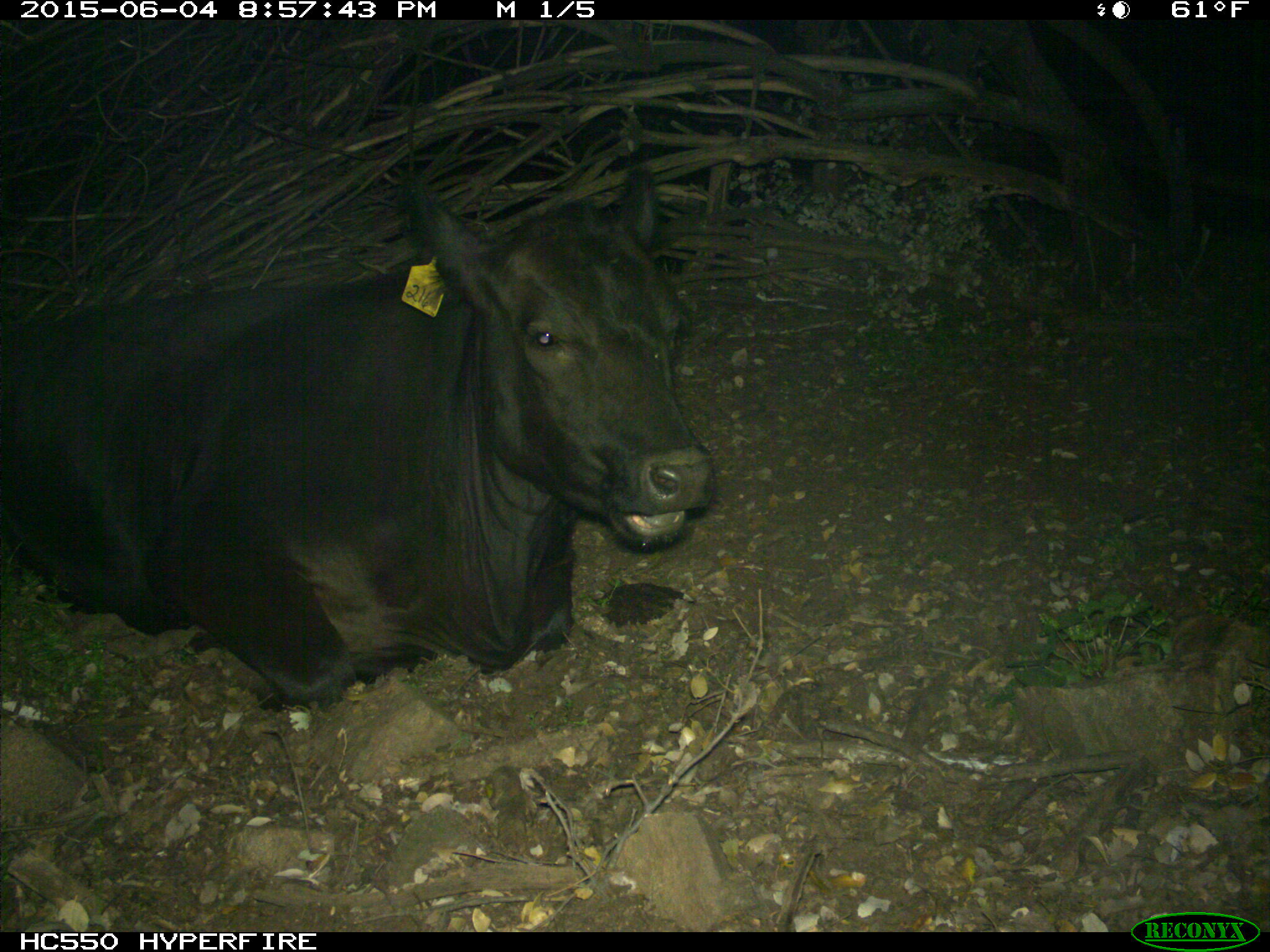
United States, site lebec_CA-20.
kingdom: Animalia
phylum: Chordata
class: Mammalia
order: Artiodactyla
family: Bovidae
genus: Bos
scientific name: Bos taurus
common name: domestic cow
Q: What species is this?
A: Bos taurus (domestic cow).